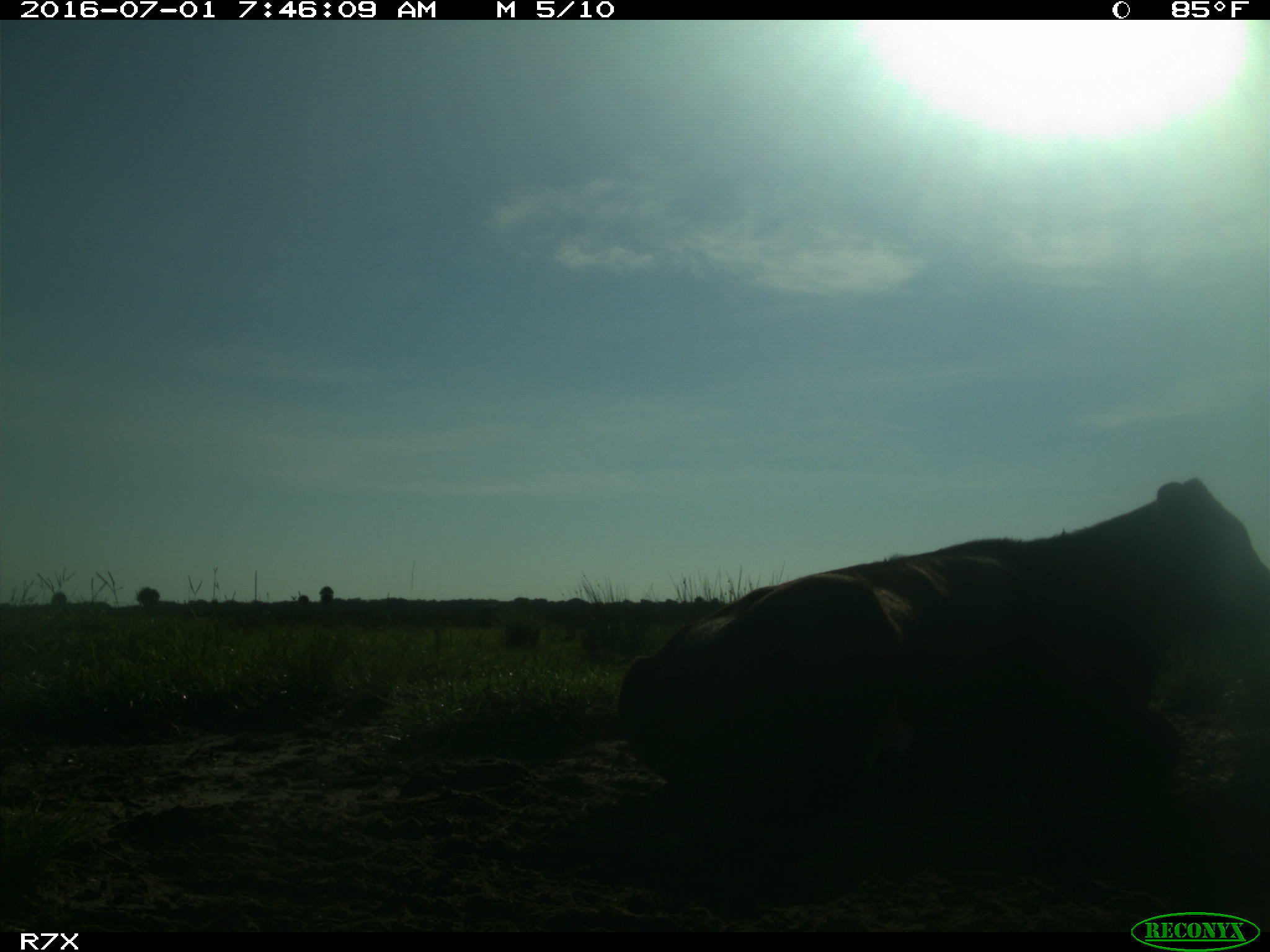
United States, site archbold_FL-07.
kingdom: Animalia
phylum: Chordata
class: Mammalia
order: Artiodactyla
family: Bovidae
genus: Bos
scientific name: Bos taurus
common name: domestic cow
Bos taurus (domestic cow).